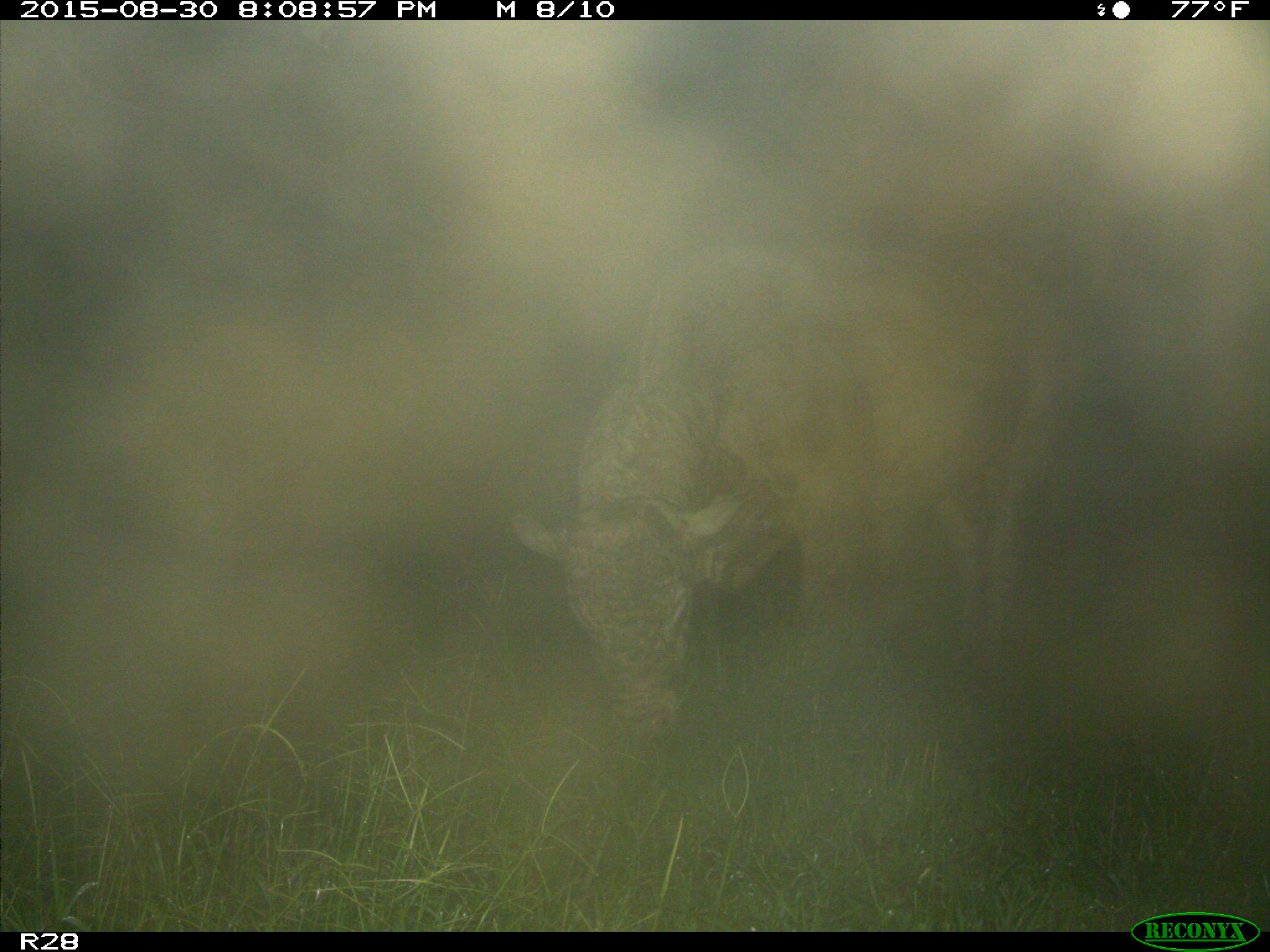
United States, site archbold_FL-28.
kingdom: Animalia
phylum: Chordata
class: Mammalia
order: Artiodactyla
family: Bovidae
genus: Bos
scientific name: Bos taurus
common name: domestic cow